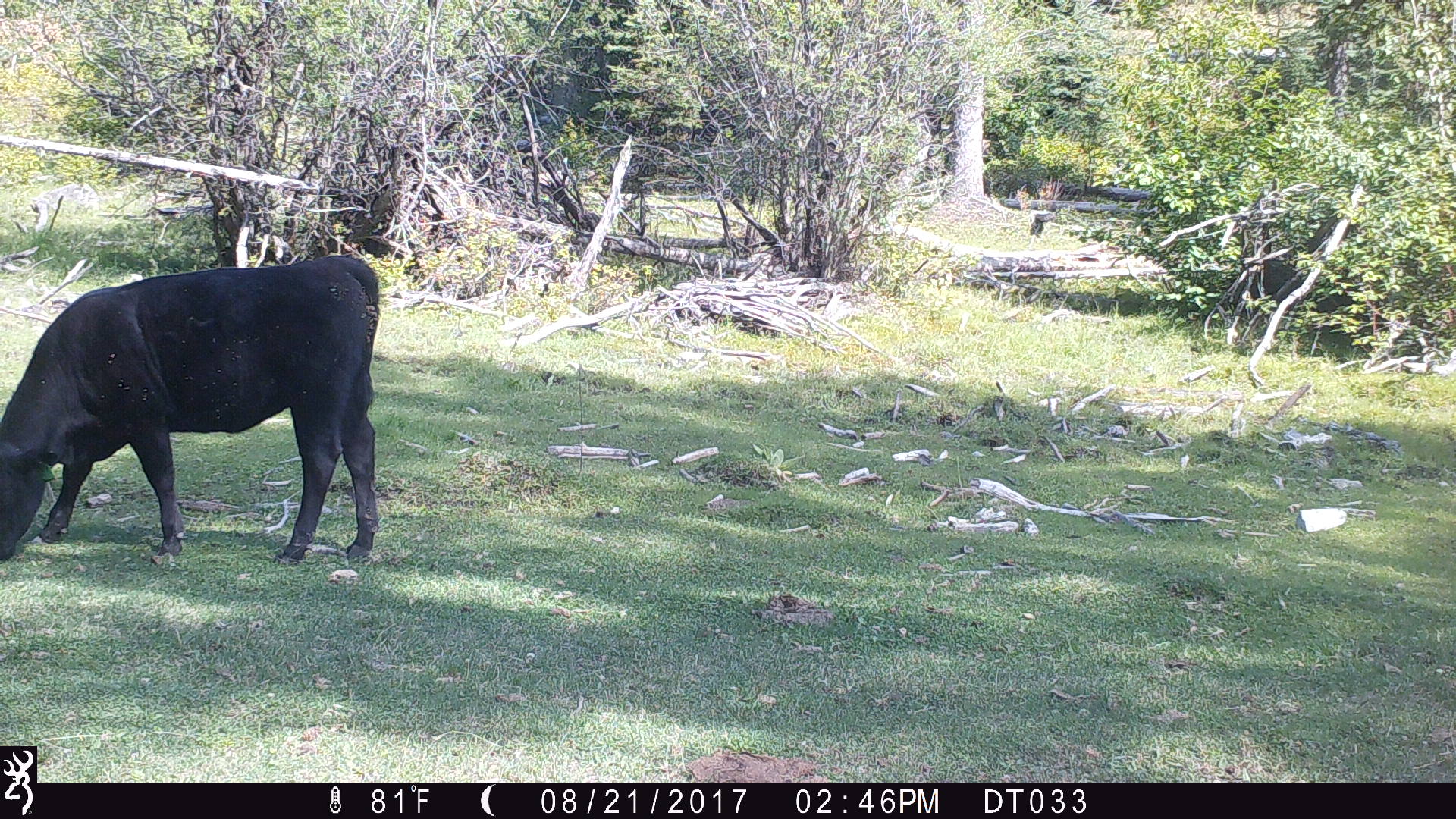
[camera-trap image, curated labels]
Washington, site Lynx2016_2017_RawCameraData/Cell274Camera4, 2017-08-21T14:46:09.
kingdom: Animalia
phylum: Chordata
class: Mammalia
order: Artiodactyla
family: Bovidae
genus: Bos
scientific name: Bos taurus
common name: domestic cattle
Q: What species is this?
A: Domestic cattle (Bos taurus).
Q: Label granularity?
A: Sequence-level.